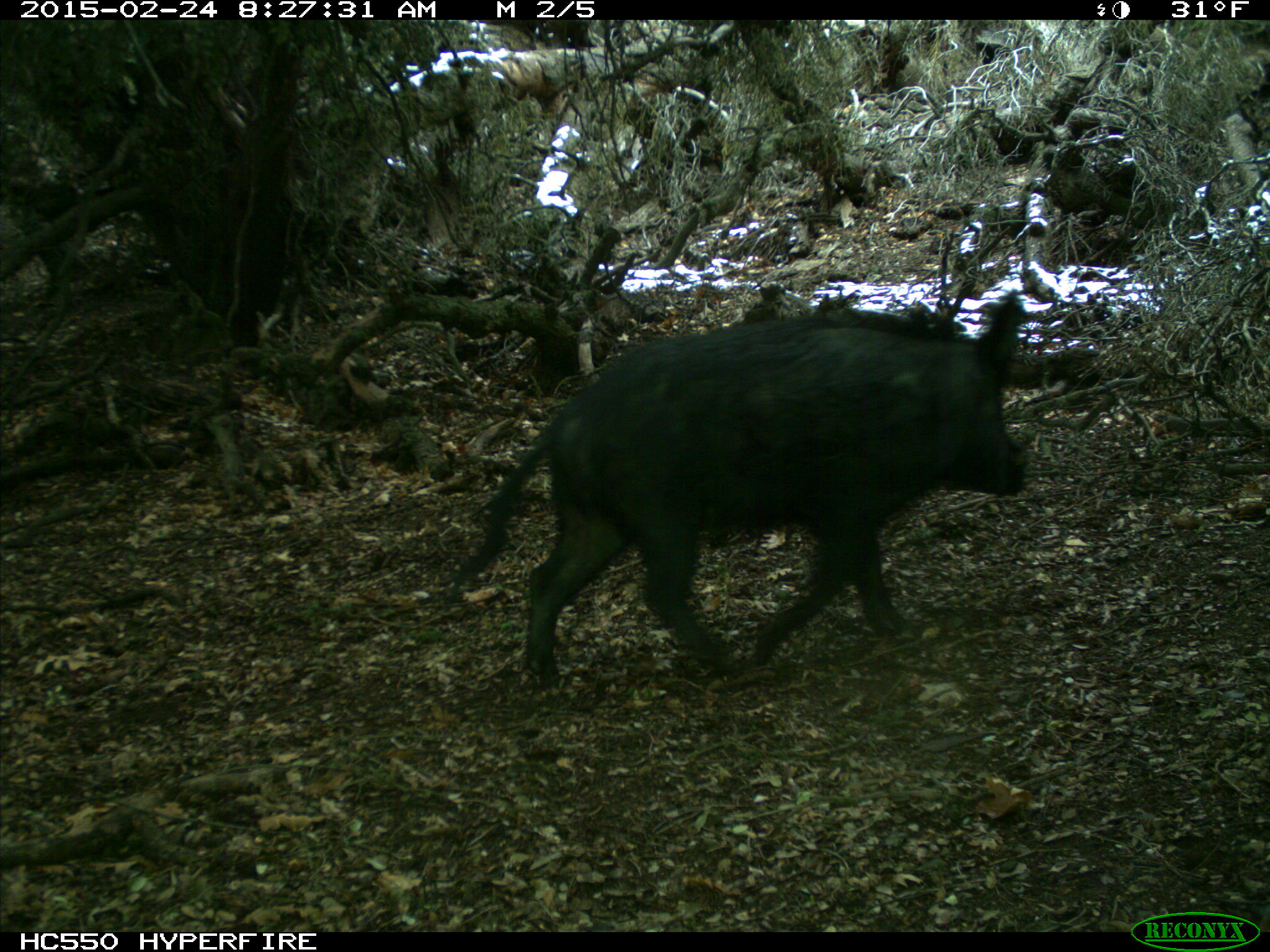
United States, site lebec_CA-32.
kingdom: Animalia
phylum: Chordata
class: Mammalia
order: Artiodactyla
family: Suidae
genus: Sus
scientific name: Sus scrofa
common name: wild boar